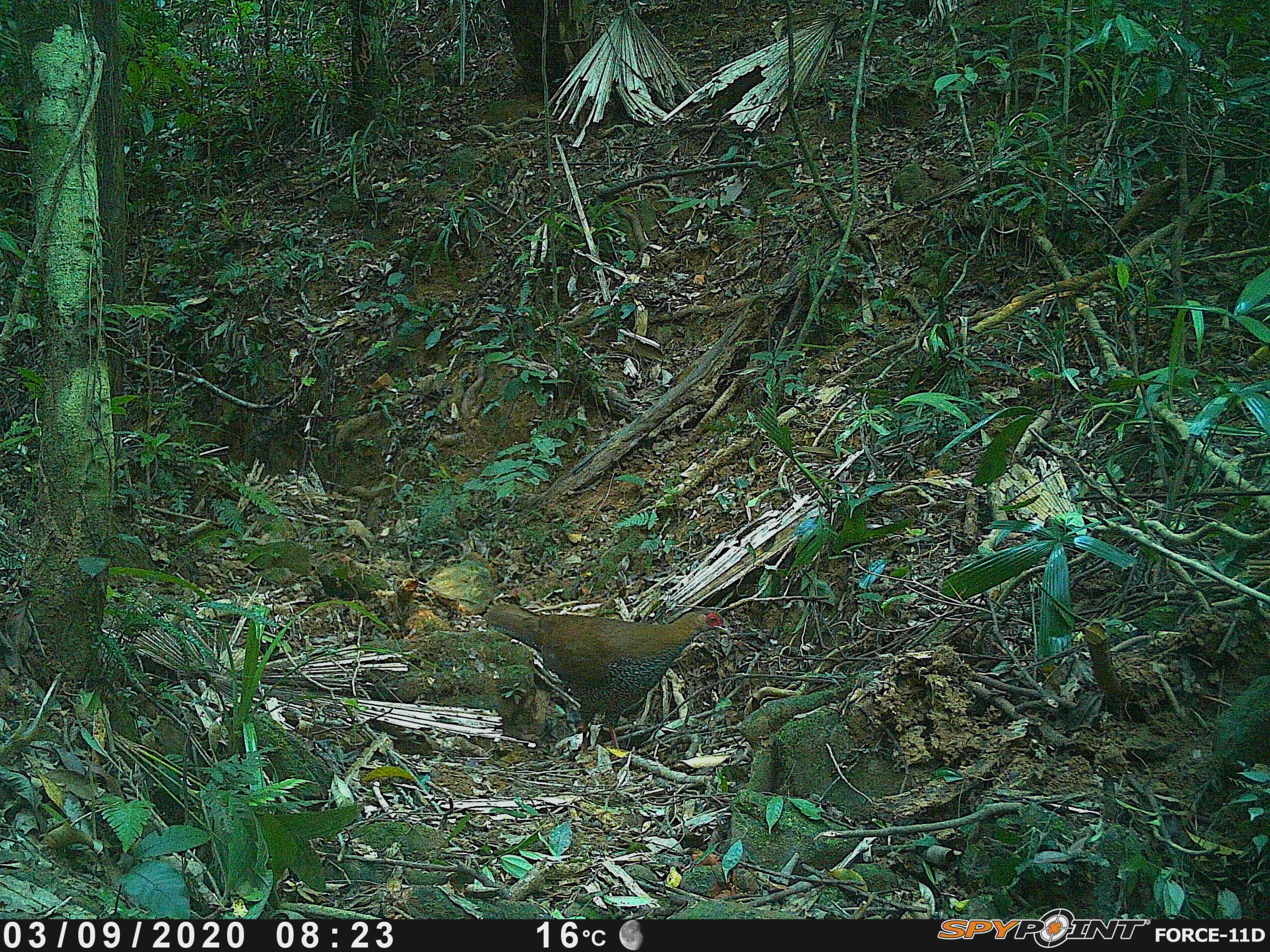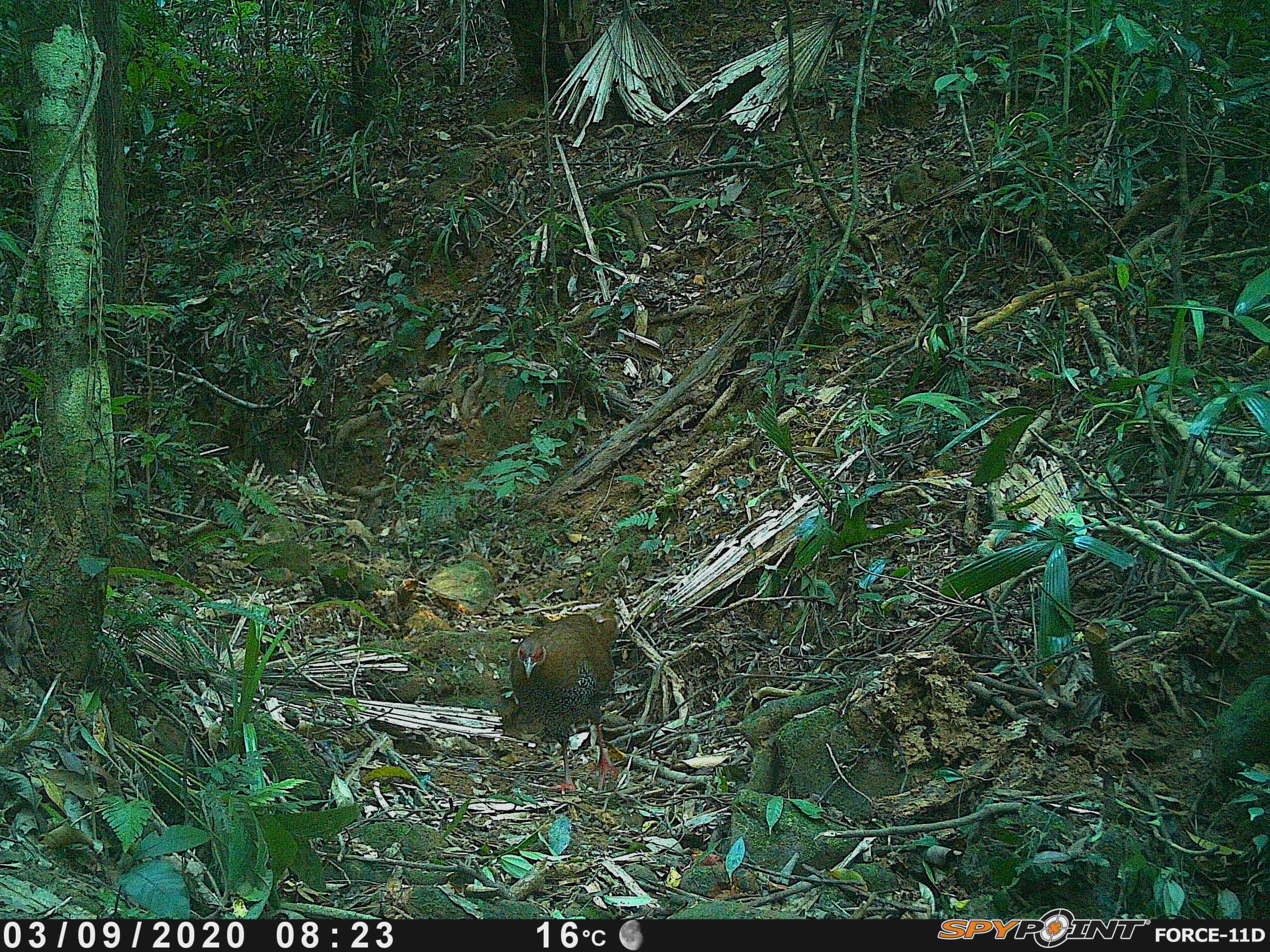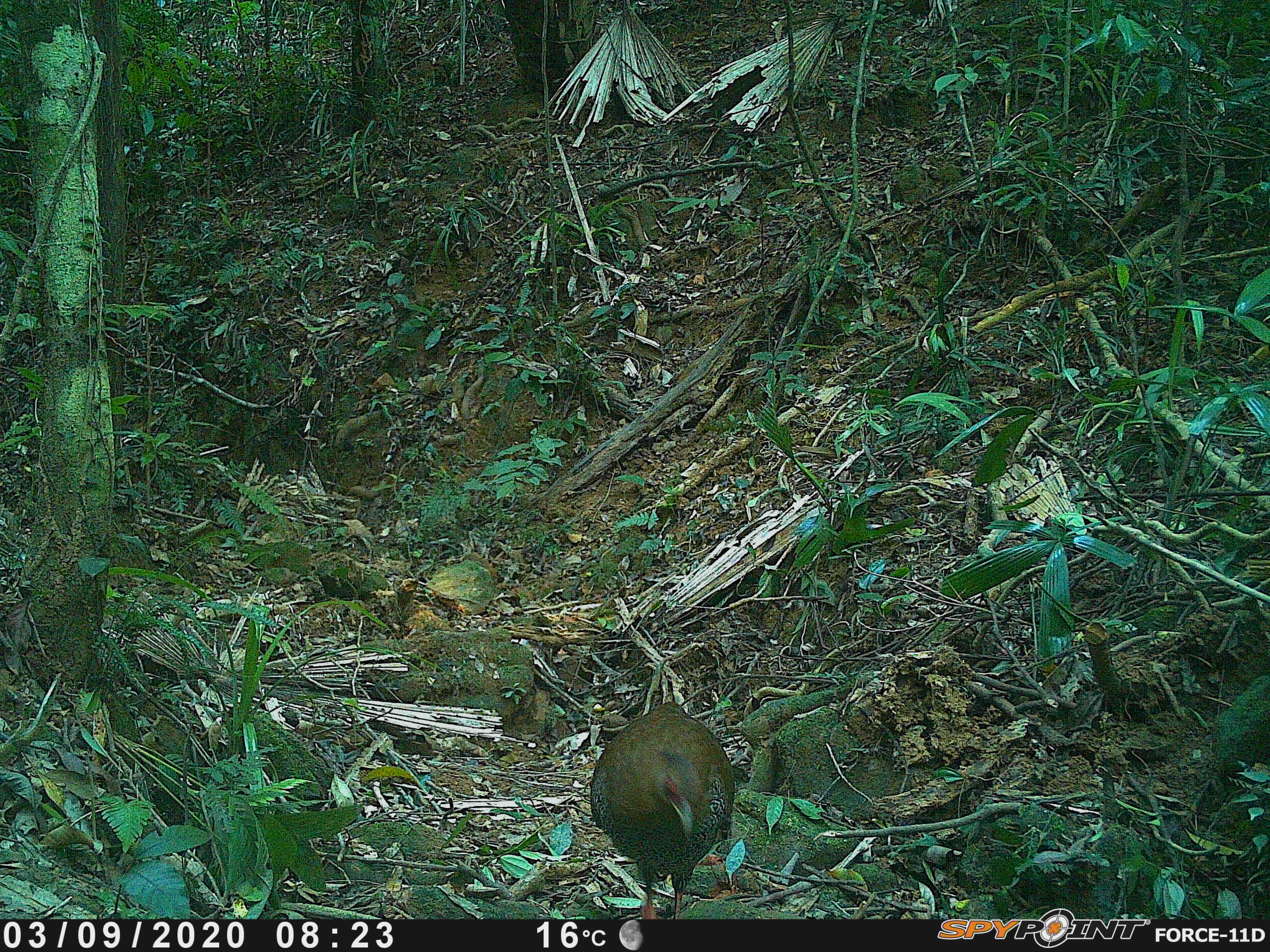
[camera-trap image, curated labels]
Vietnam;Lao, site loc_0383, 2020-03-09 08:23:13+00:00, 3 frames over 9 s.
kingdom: Animalia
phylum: Chordata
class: Aves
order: Galliformes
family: Phasianidae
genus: Lophura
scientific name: Lophura nycthemera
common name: silver pheasant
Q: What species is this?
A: Silver pheasant (Lophura nycthemera).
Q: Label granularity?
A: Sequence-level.